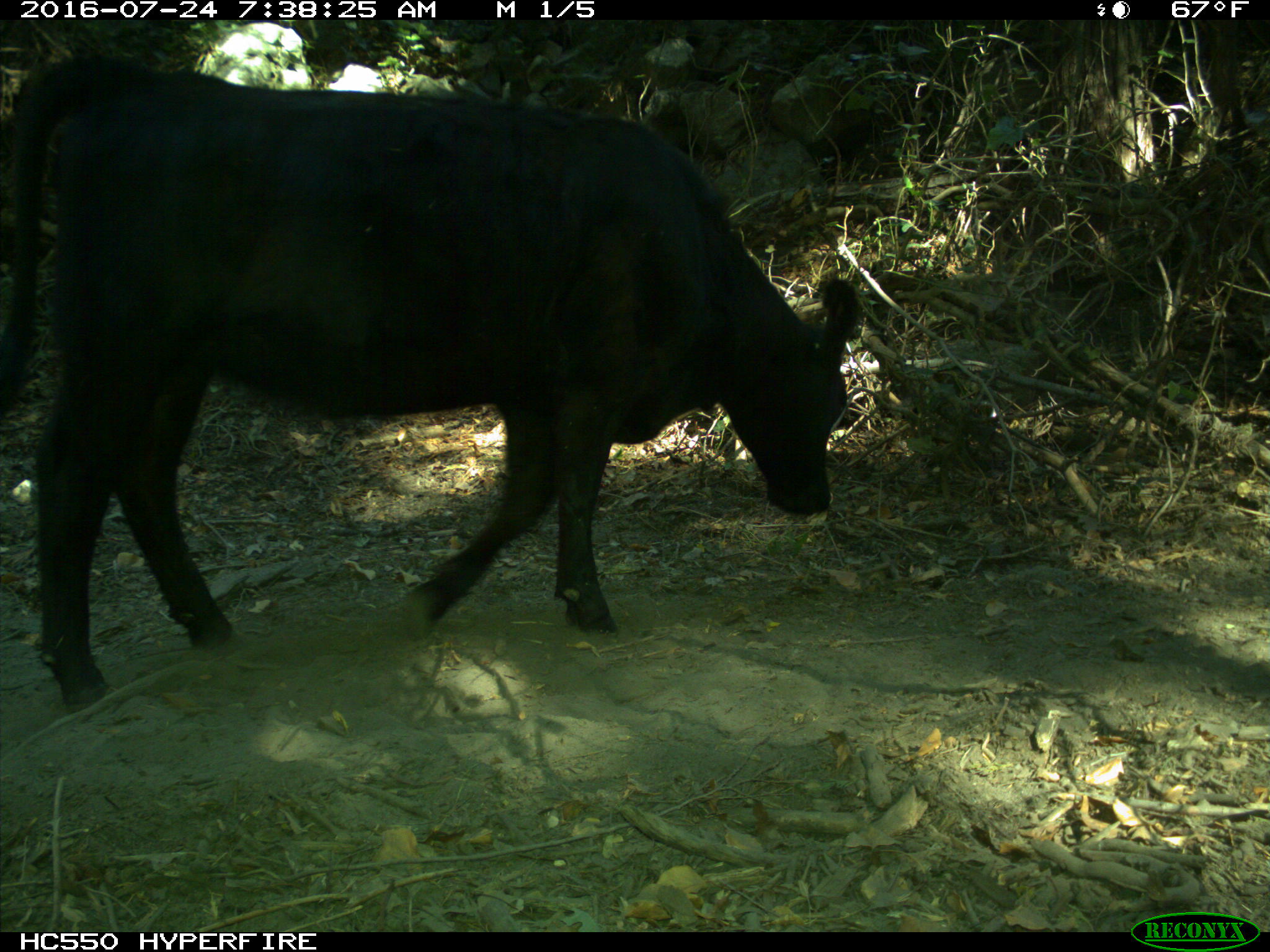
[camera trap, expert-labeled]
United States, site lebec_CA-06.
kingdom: Animalia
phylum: Chordata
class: Mammalia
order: Artiodactyla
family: Bovidae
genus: Bos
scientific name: Bos taurus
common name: domestic cow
Bos taurus (domestic cow).